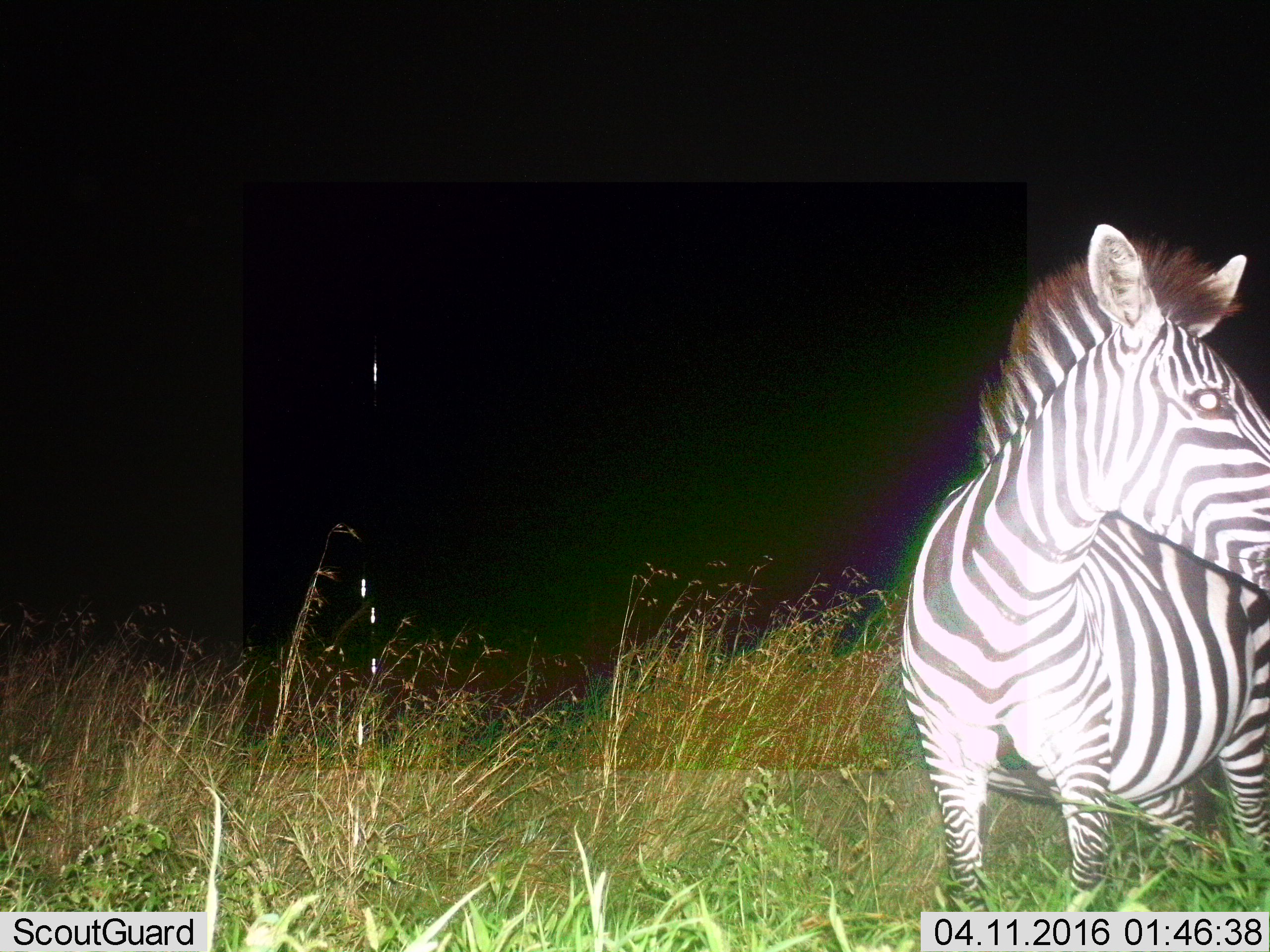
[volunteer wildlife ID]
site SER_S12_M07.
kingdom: Animalia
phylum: Chordata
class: Mammalia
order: Perissodactyla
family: Equidae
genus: Equus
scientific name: Equus quagga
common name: plains zebra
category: zebraplains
Zebraplains (plains zebra) (Equus quagga), count 1. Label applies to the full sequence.